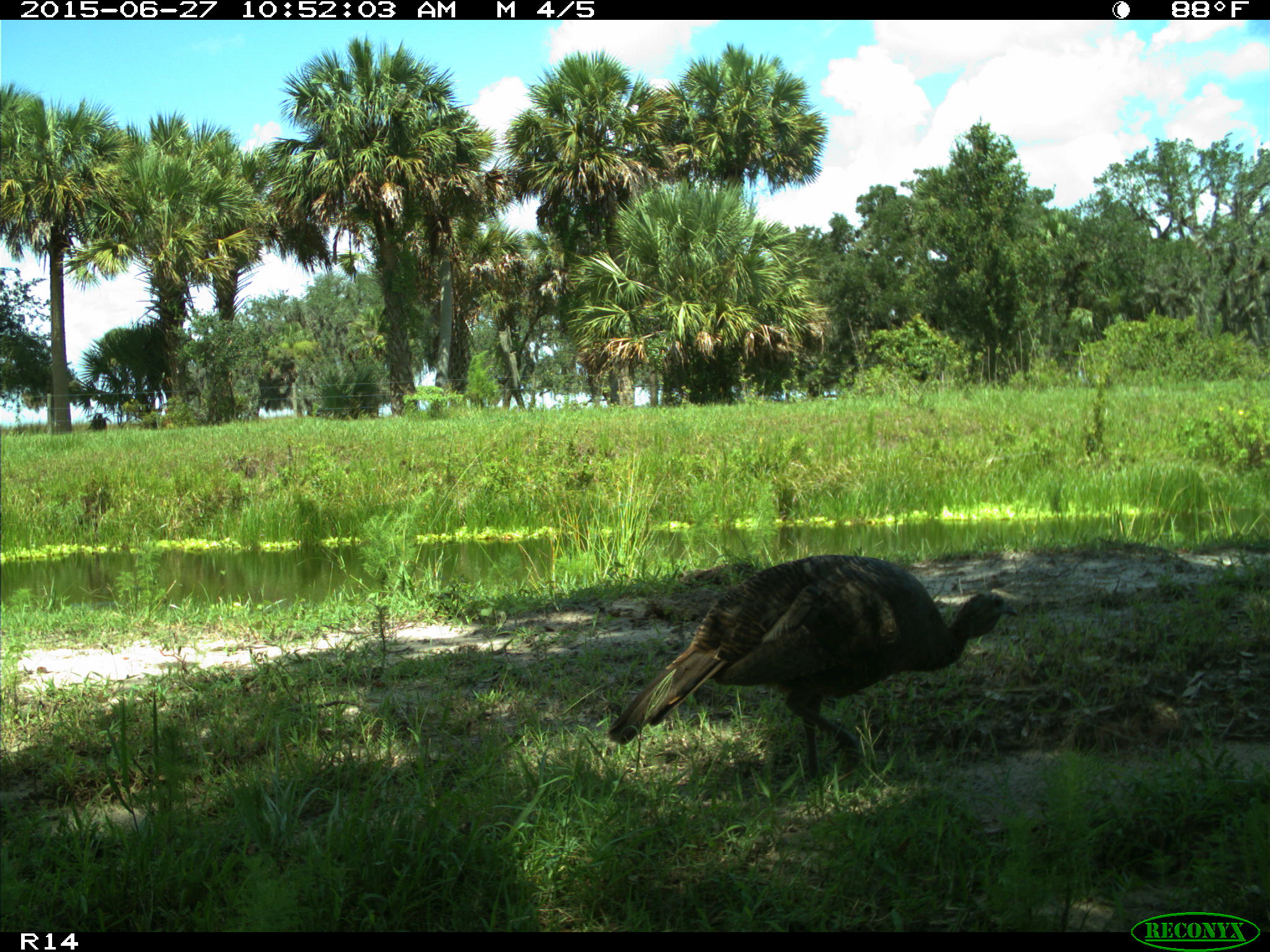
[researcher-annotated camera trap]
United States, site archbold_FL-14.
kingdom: Animalia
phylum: Chordata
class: Aves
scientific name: Aves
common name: birds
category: unidentified bird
Unidentified bird (birds) (Aves).